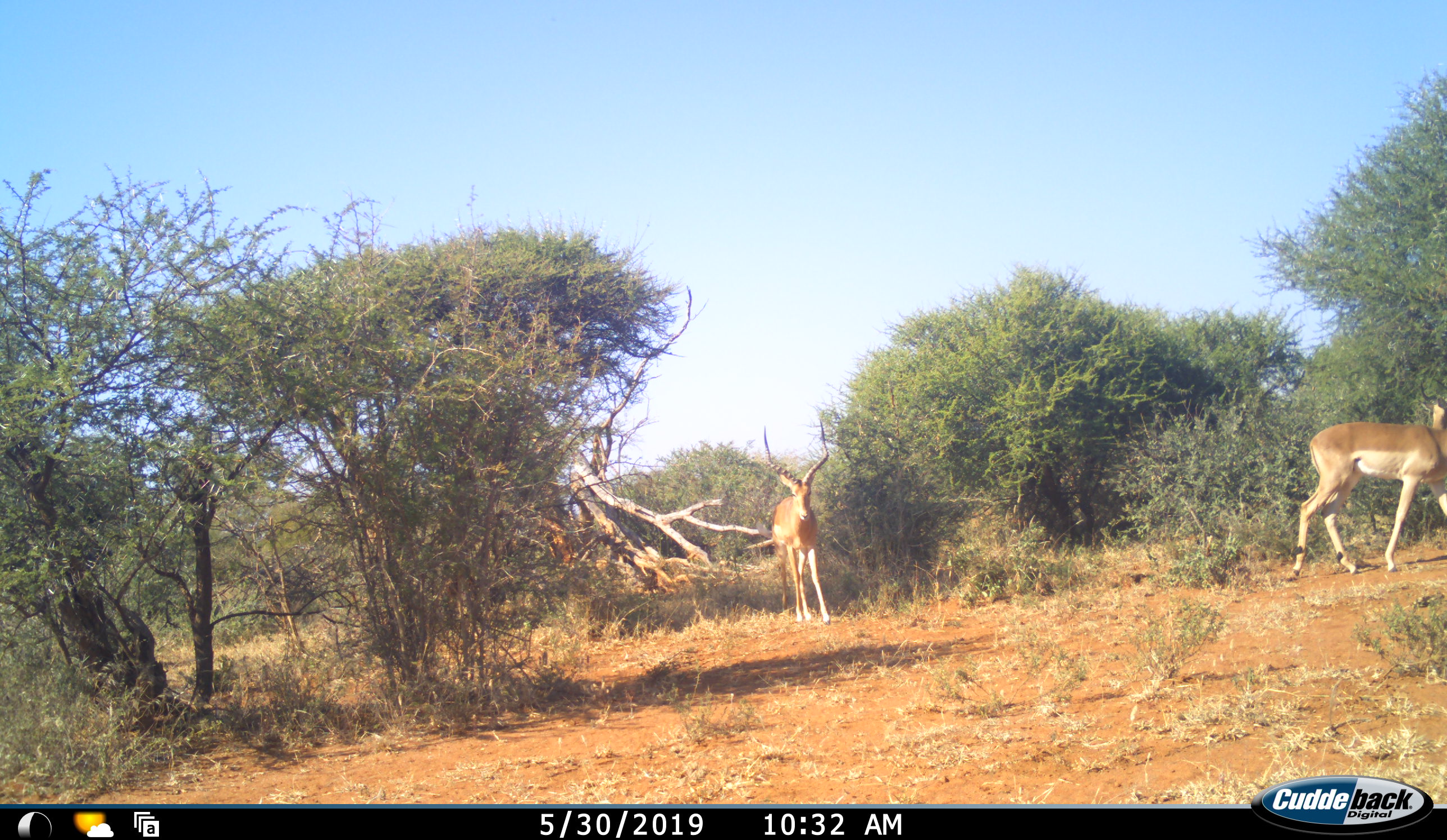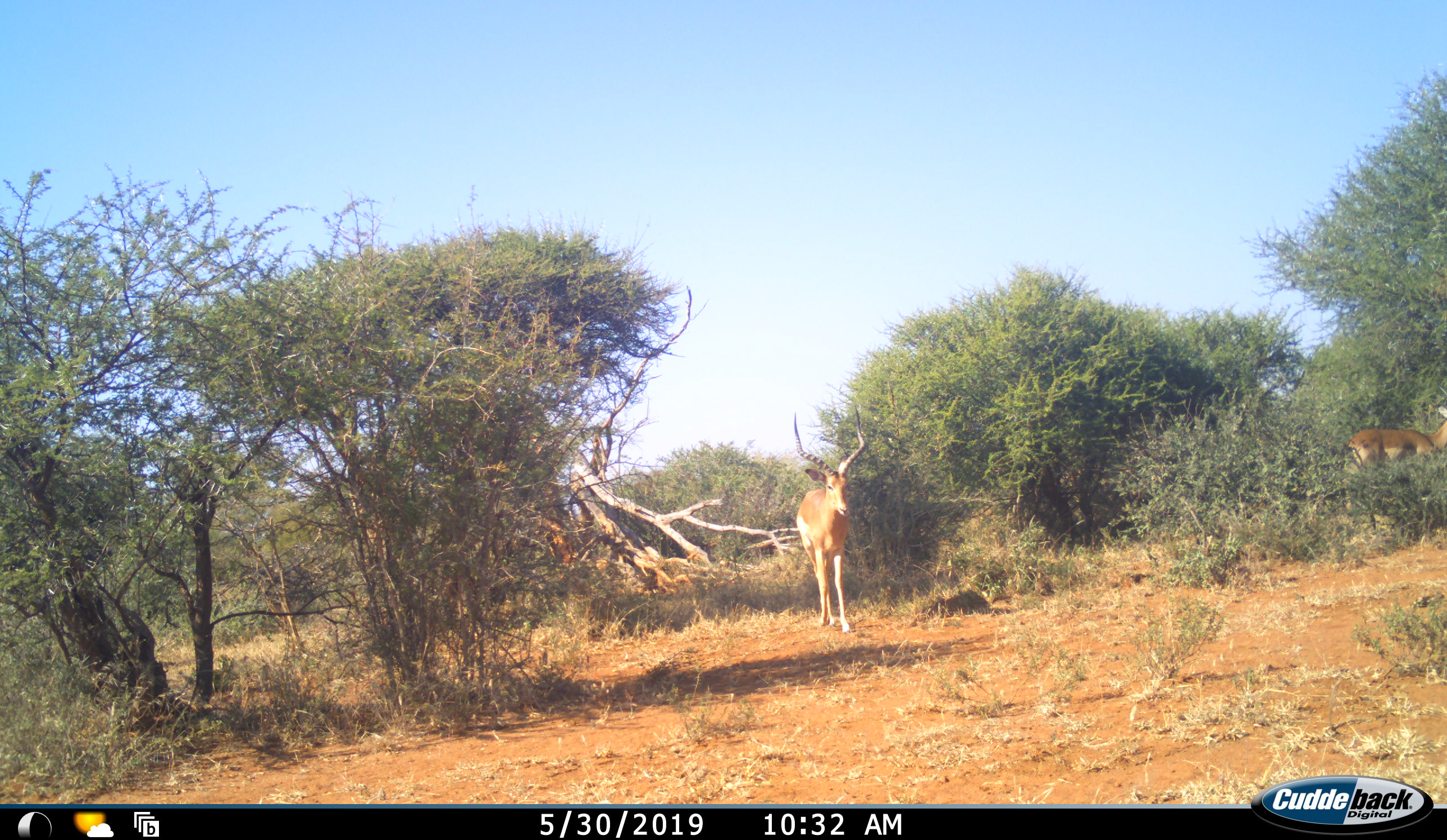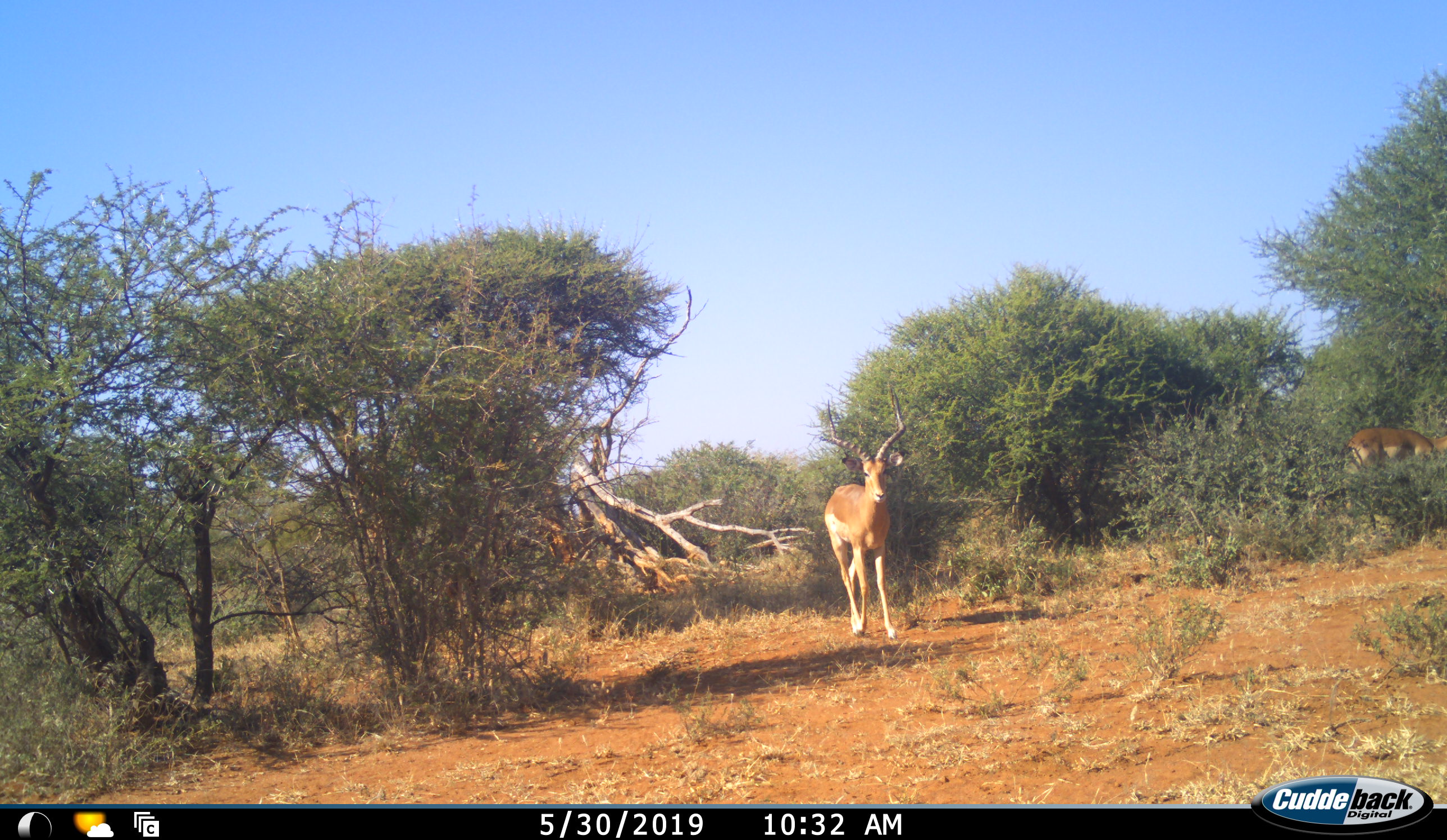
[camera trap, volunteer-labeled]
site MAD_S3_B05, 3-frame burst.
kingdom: Animalia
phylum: Chordata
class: Mammalia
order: Artiodactyla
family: Bovidae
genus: Aepyceros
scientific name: Aepyceros melampus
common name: impala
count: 2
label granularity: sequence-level